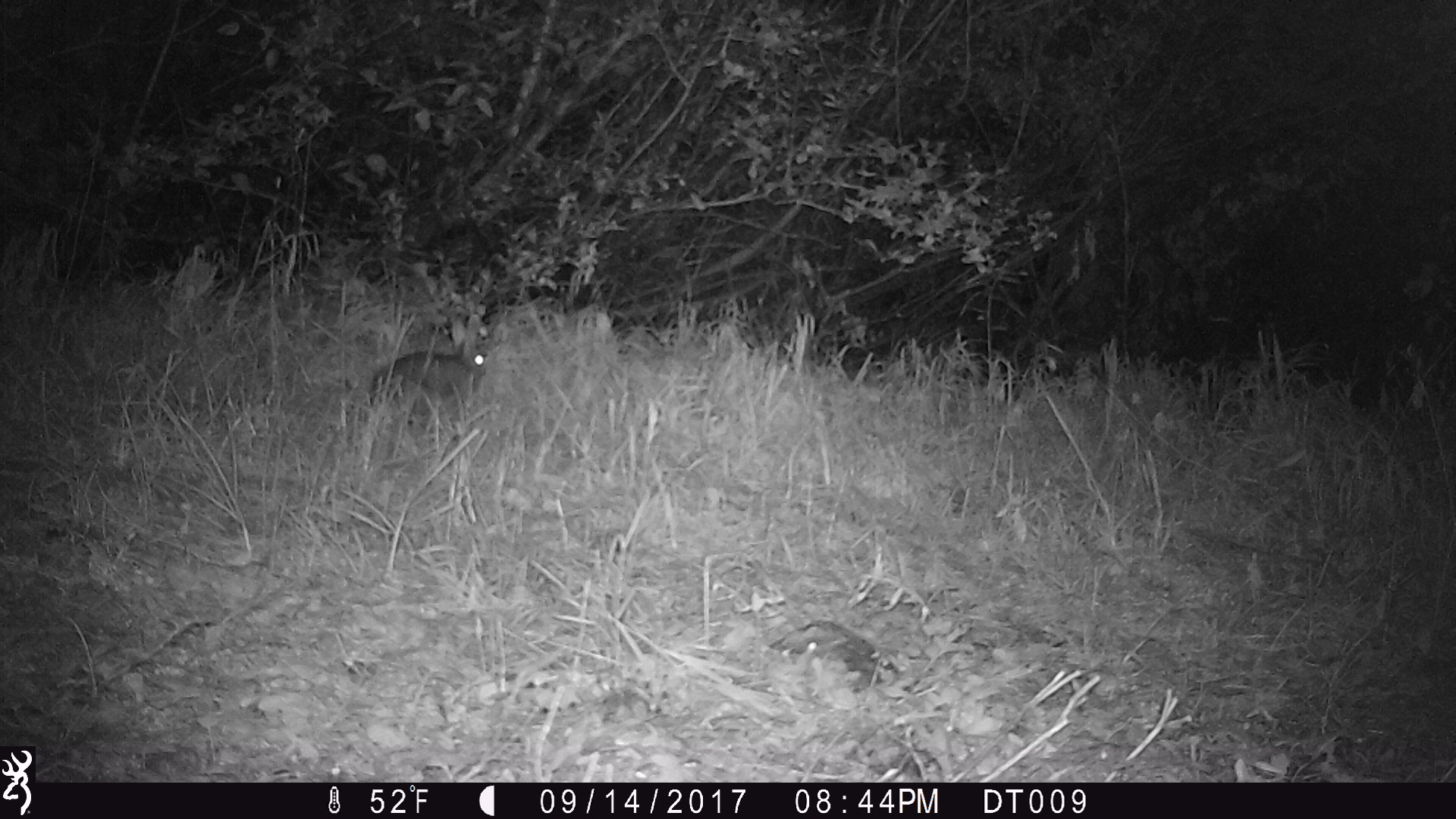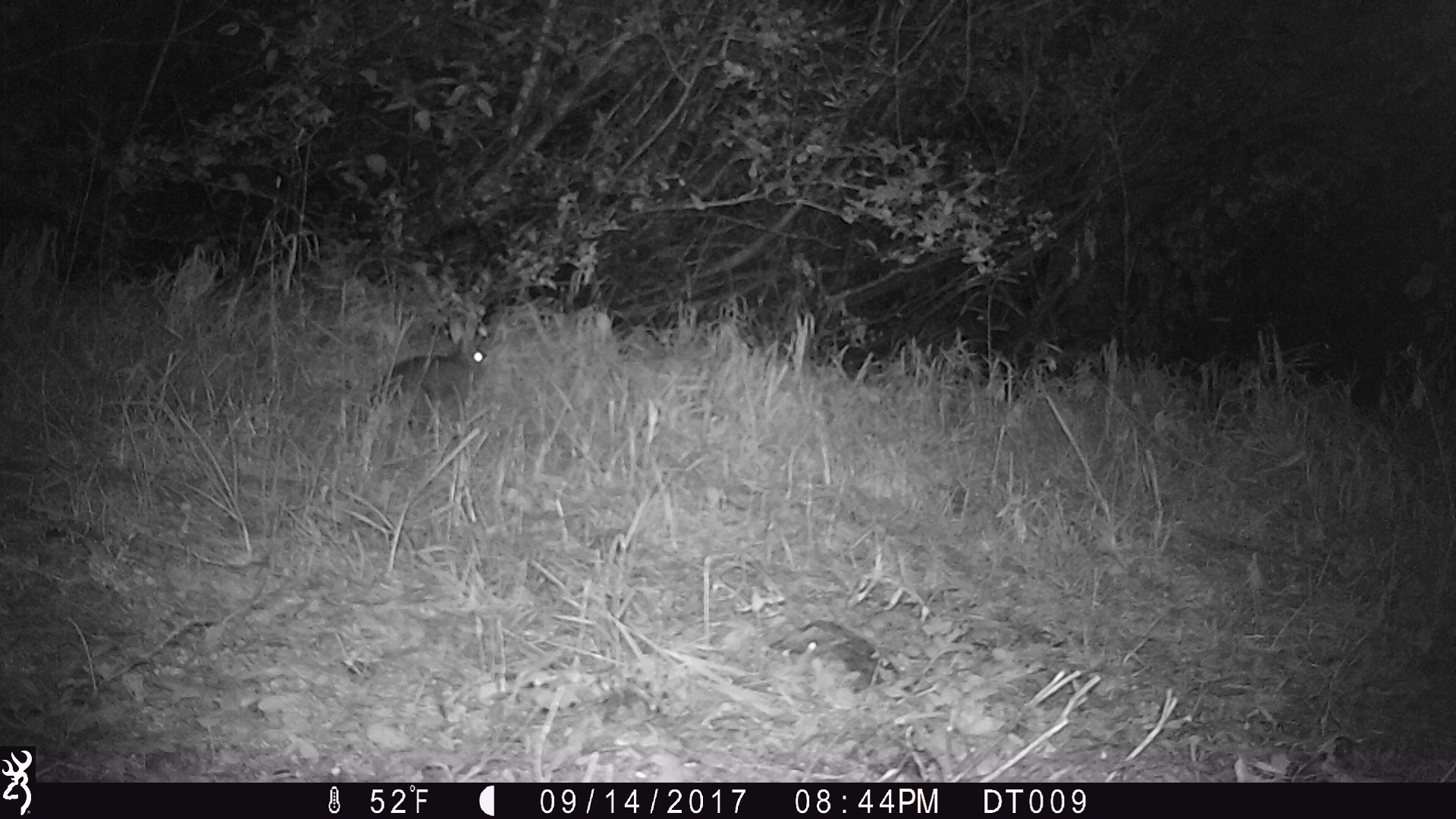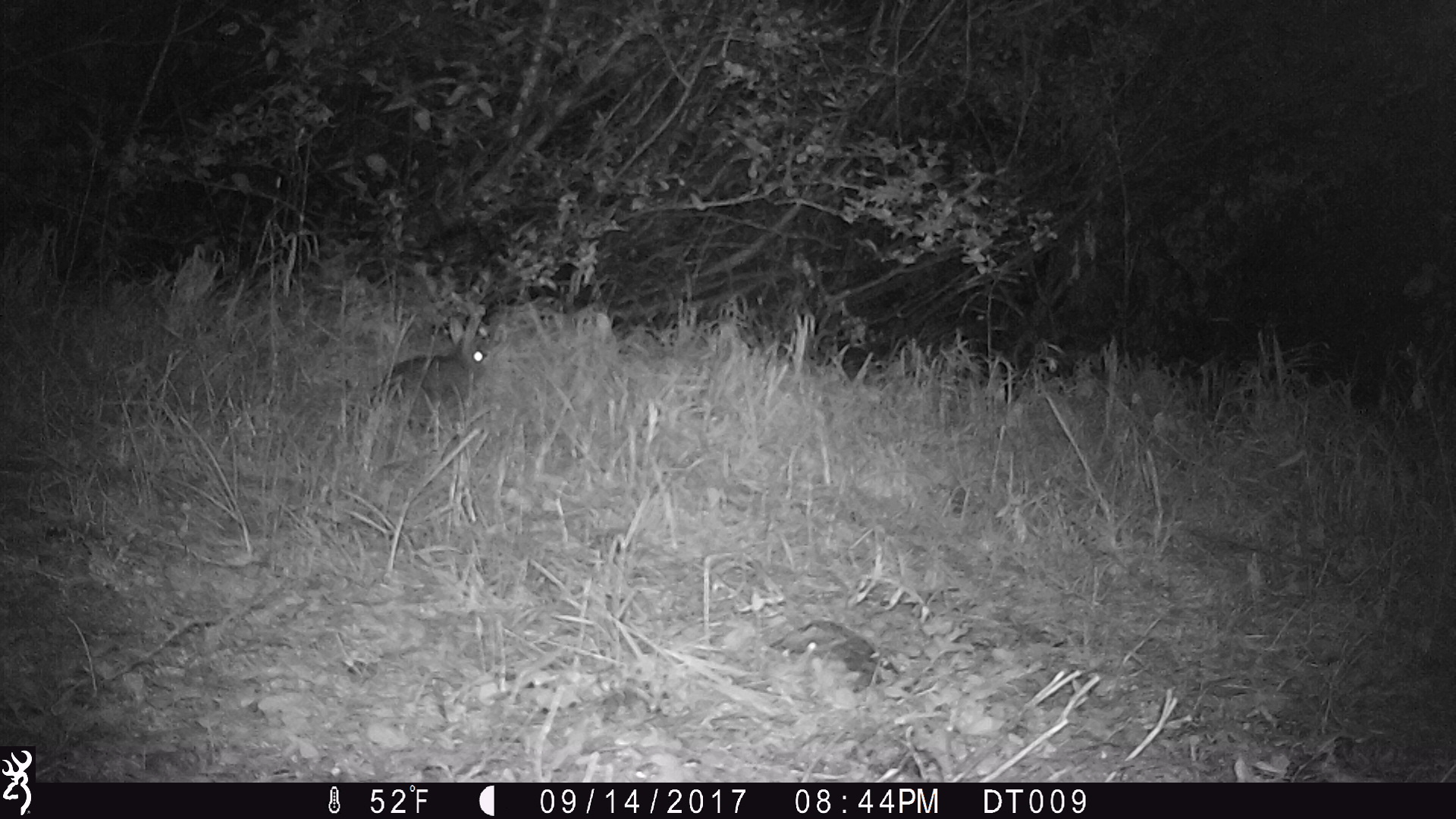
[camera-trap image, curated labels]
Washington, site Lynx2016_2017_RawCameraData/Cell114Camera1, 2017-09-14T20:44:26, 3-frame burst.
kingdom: Animalia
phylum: Chordata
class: Mammalia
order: Lagomorpha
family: Leporidae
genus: Lepus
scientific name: Lepus americanus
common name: snowshoe hare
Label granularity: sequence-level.